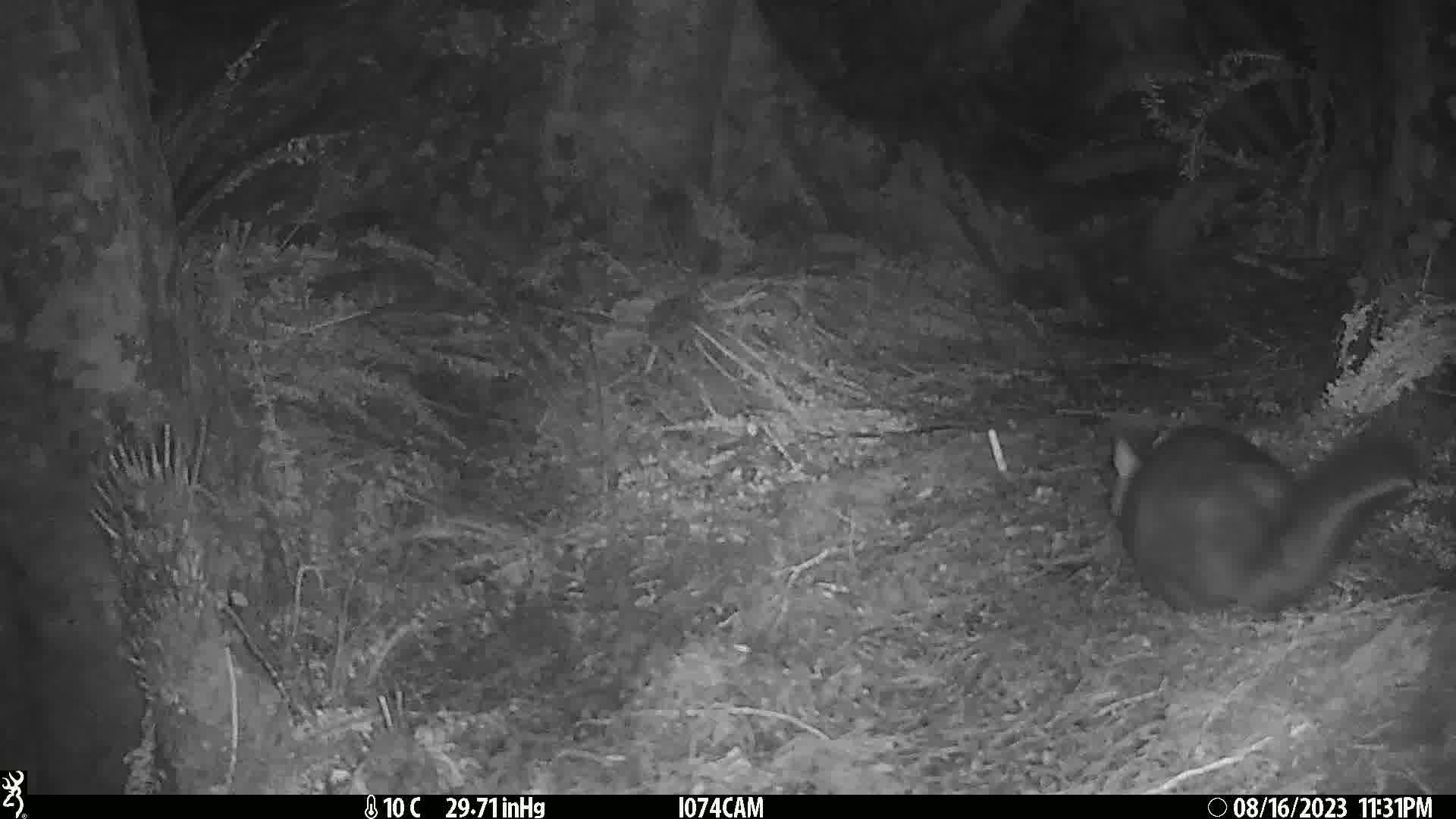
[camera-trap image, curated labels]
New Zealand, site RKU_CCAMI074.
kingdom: Animalia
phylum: Chordata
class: Mammalia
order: Diprotodontia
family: Phalangeridae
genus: Trichosurus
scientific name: Trichosurus vulpecula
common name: common brushtail possum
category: possum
Possum (common brushtail possum) (Trichosurus vulpecula).